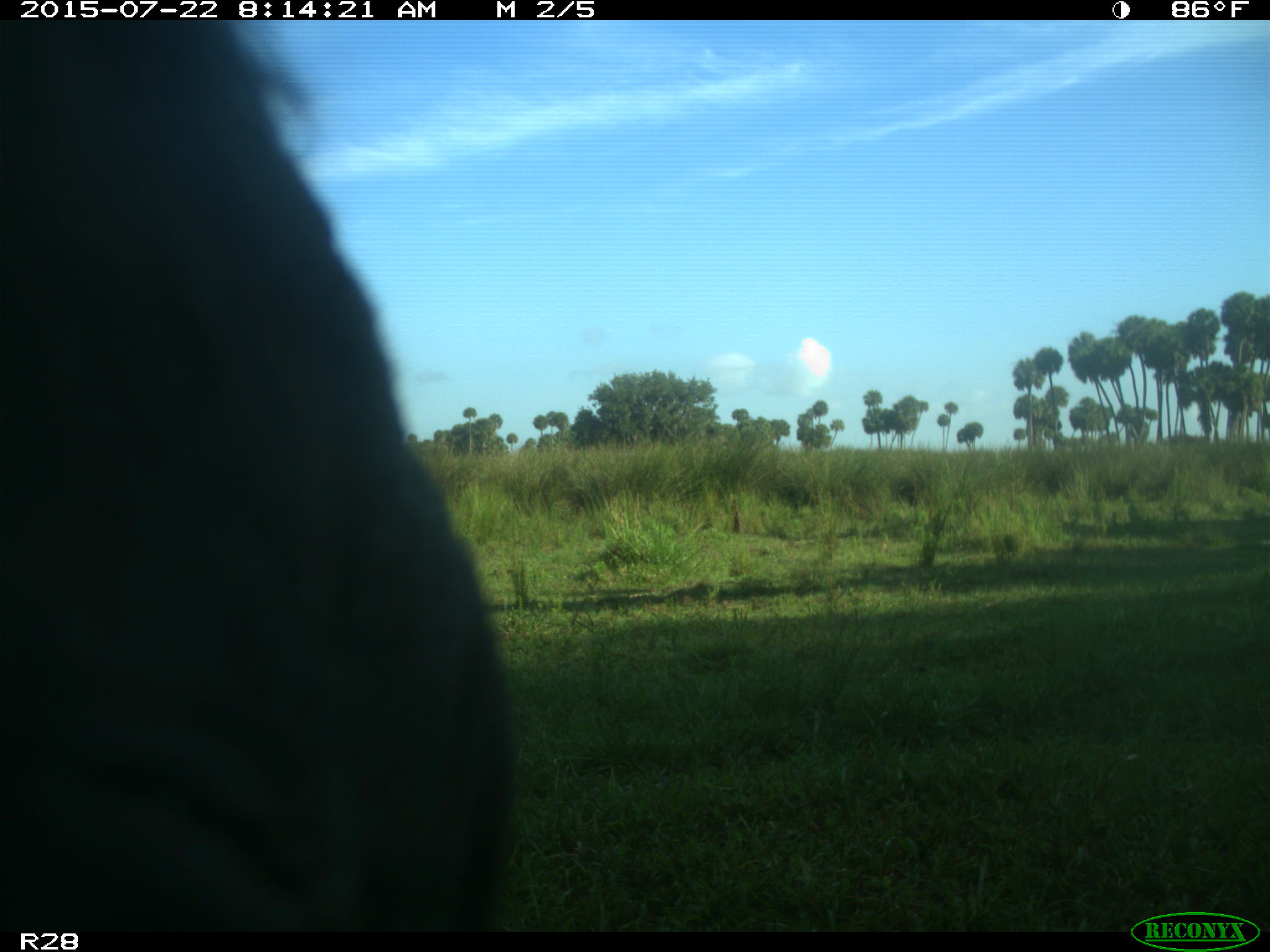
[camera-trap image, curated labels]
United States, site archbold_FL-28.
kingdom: Animalia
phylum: Chordata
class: Mammalia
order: Artiodactyla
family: Bovidae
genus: Bos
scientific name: Bos taurus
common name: domestic cow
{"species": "Bos taurus (domestic cow)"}